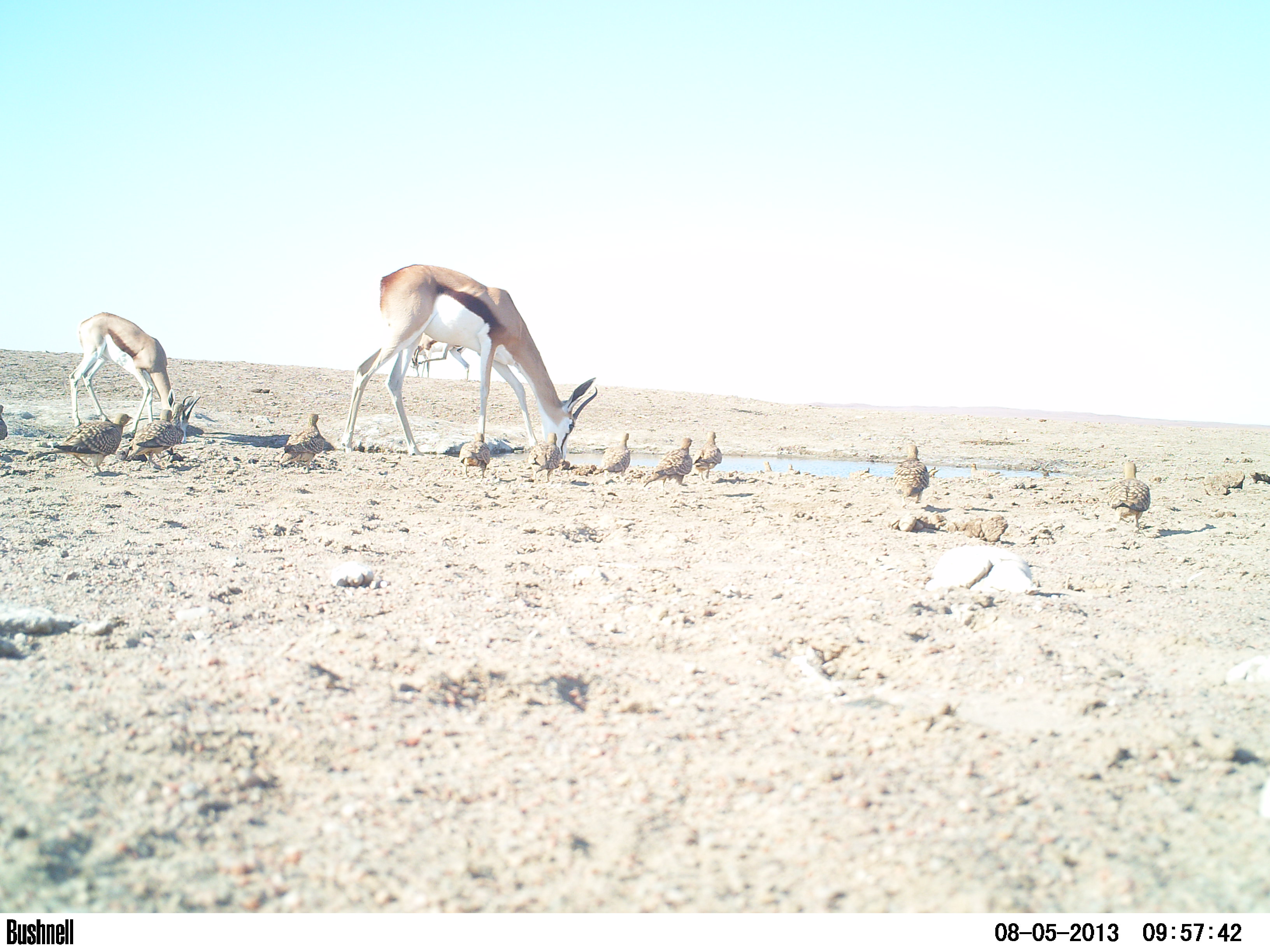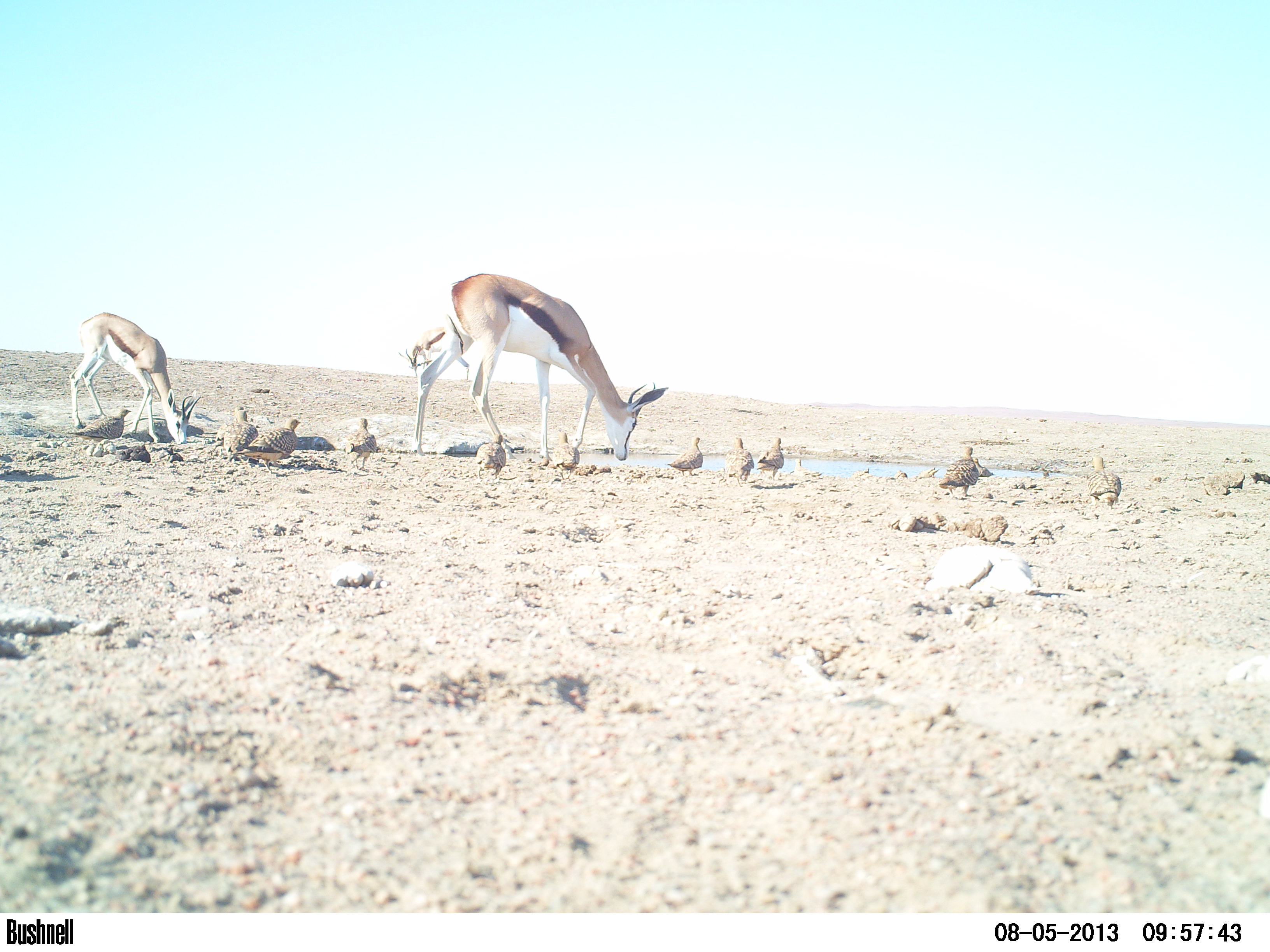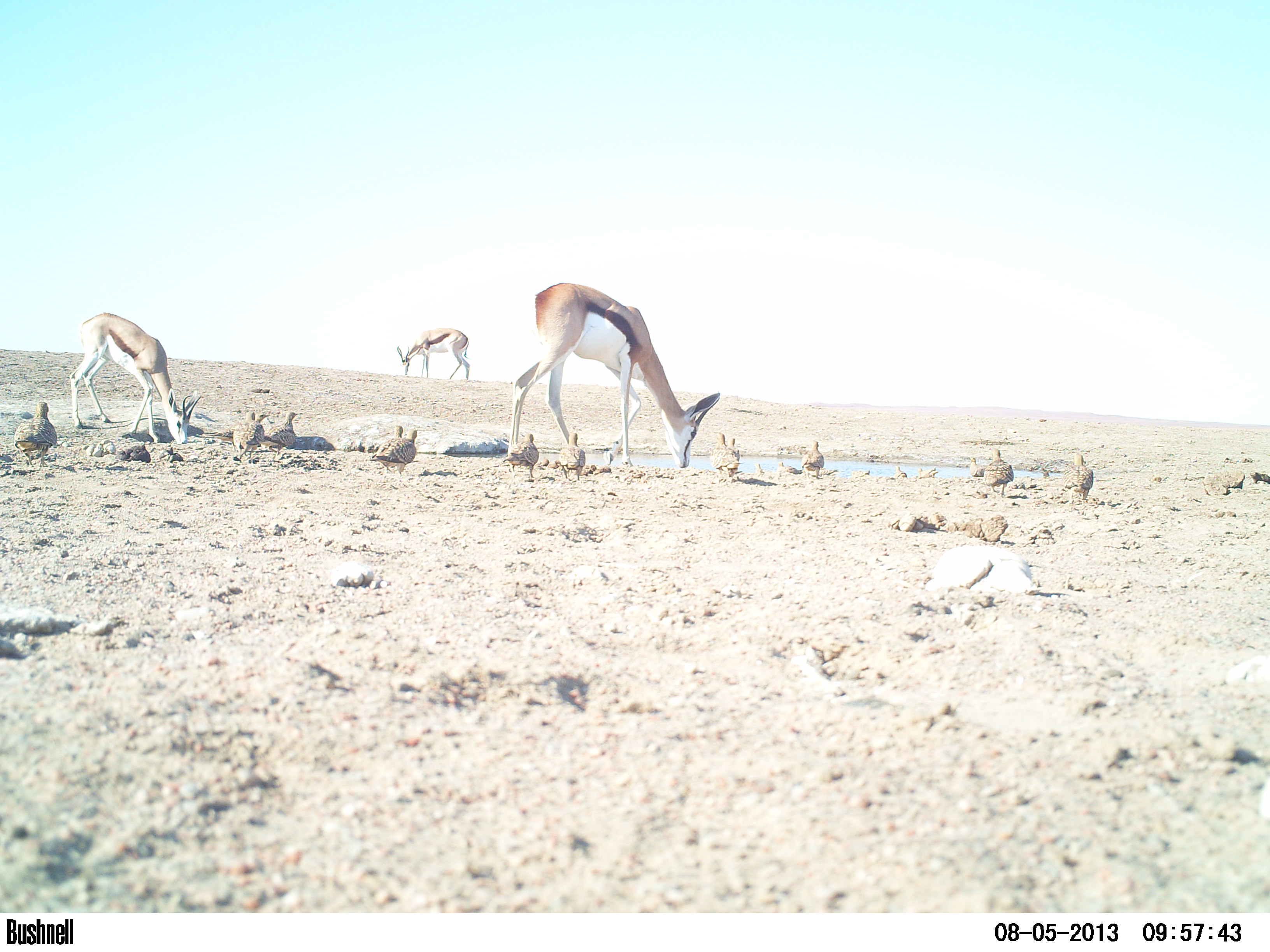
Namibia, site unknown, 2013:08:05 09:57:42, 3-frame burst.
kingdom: Animalia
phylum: Chordata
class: Mammalia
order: Artiodactyla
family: Bovidae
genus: Antidorcas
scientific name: Antidorcas marsupialis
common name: springbok